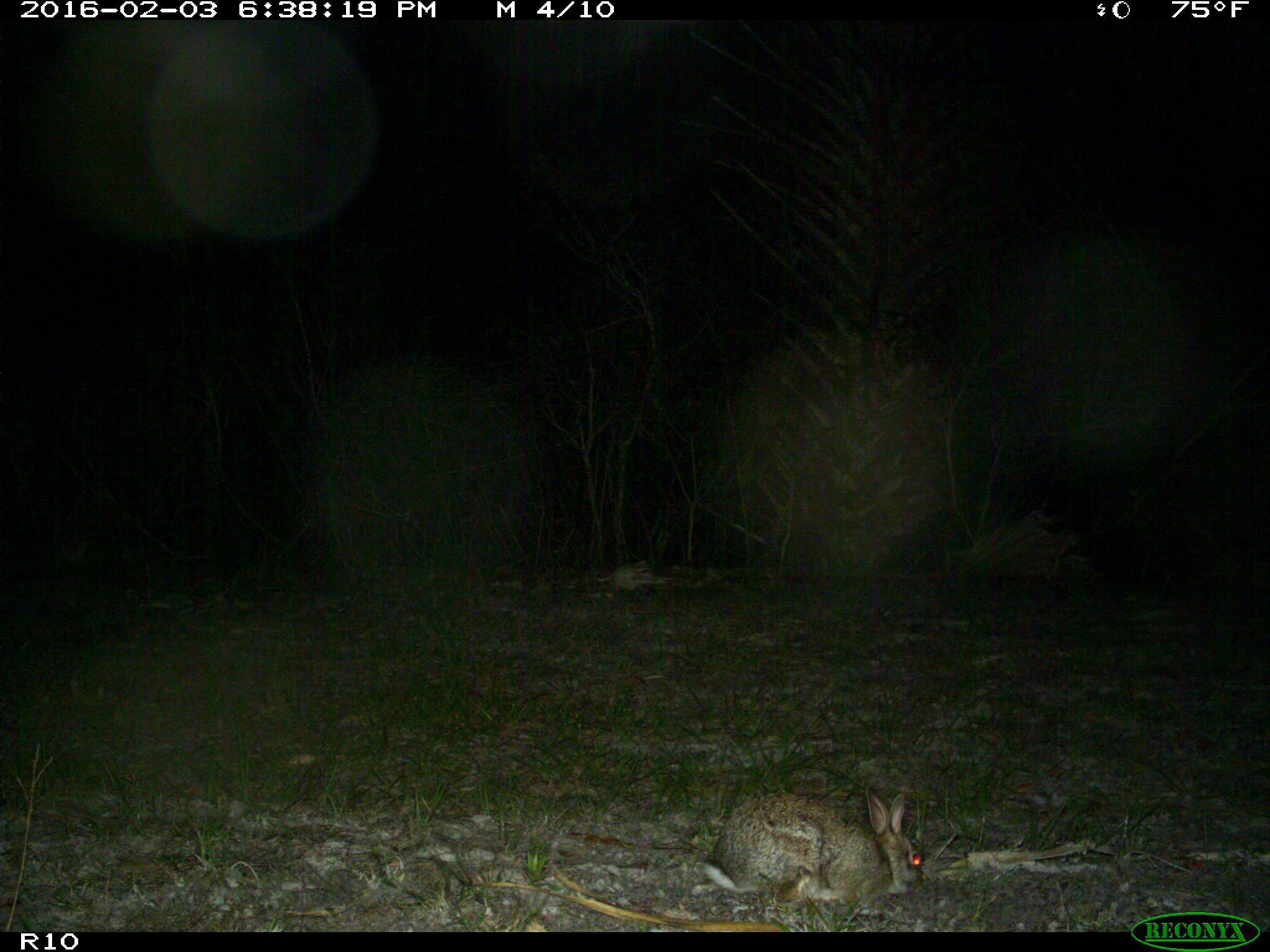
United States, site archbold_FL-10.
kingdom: Animalia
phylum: Chordata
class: Mammalia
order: Lagomorpha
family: Leporidae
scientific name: Leporidae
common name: rabbits and hares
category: unidentified rabbit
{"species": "unidentified rabbit (rabbits and hares) (Leporidae)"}